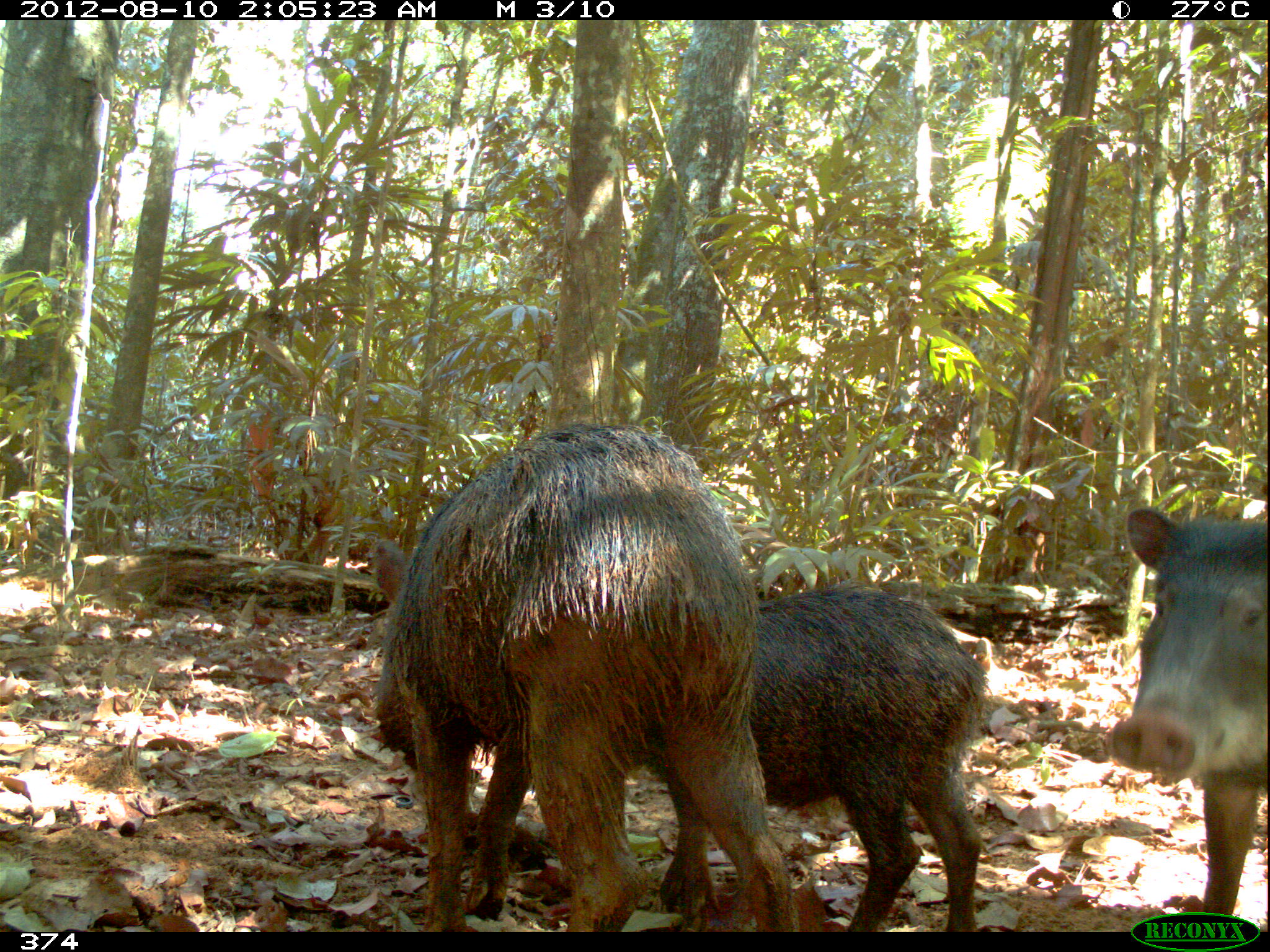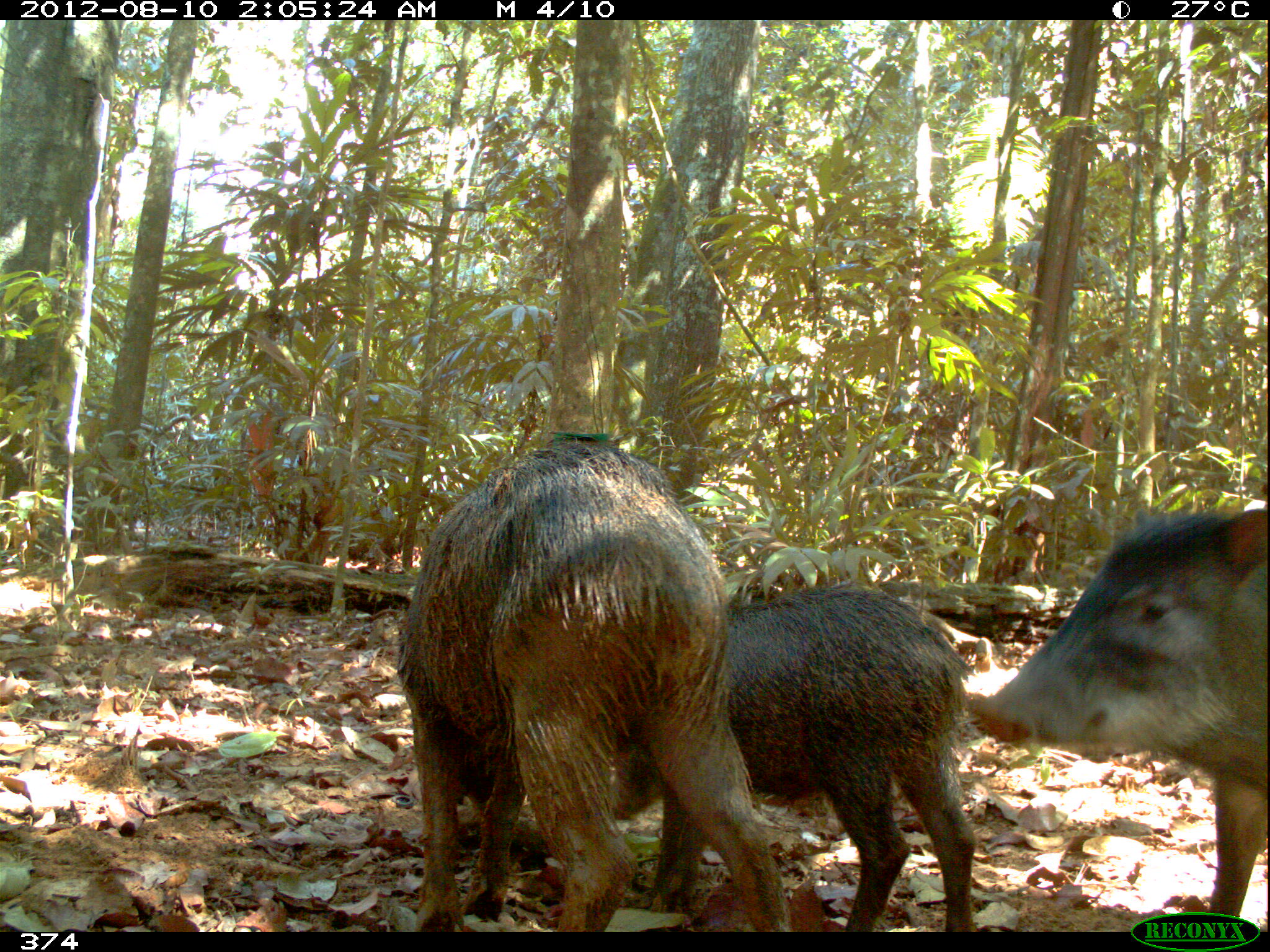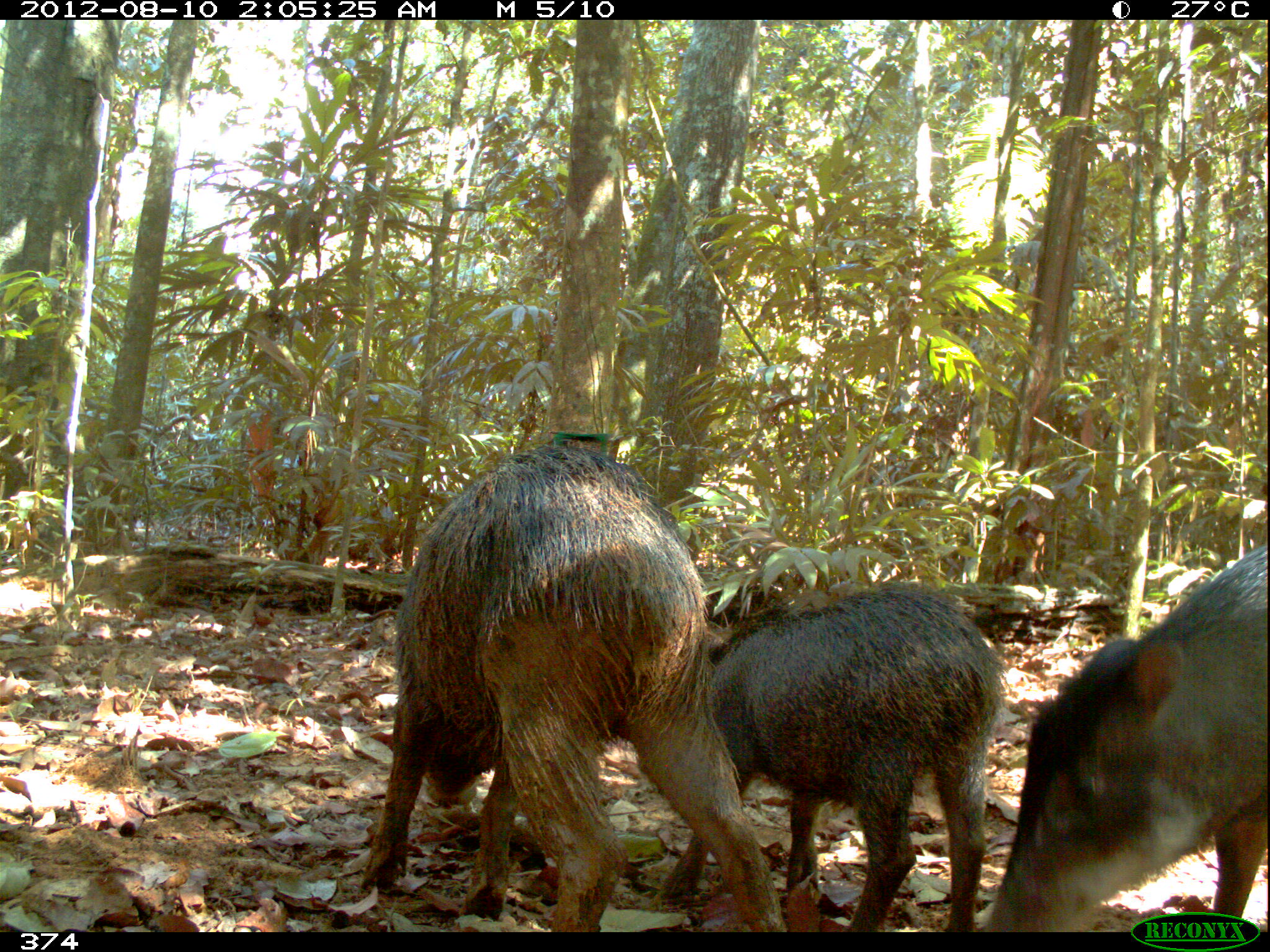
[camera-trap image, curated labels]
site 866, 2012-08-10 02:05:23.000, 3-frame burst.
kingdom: Animalia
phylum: Chordata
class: Mammalia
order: Artiodactyla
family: Tayassuidae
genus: Tayassu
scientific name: Tayassu pecari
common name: white-lipped peccary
Tayassu pecari (white-lipped peccary).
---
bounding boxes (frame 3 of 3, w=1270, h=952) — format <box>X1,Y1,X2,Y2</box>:
tayassu pecari: <box>359,442,784,930</box>; <box>652,586,1006,930</box>; <box>983,539,1270,930</box>